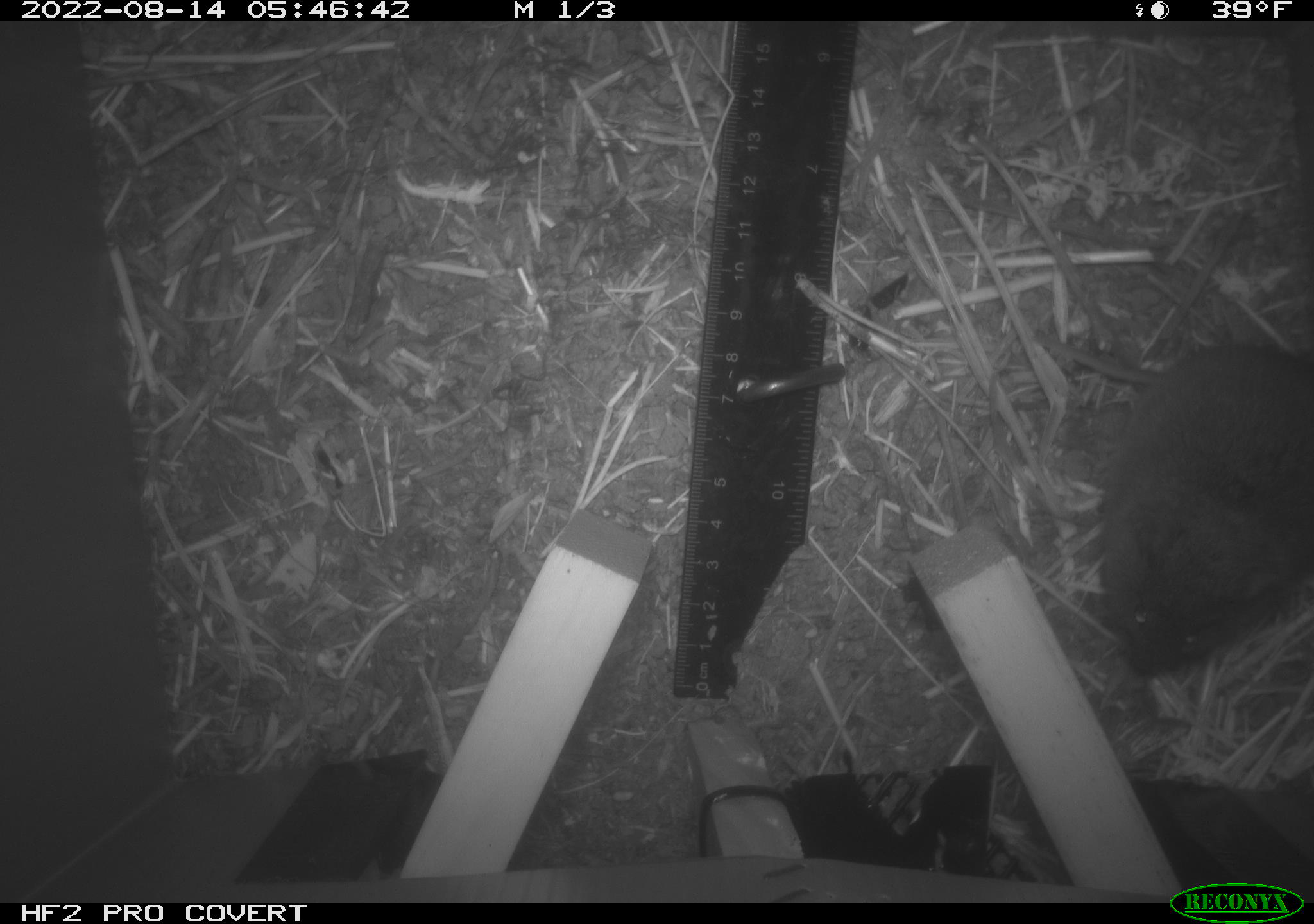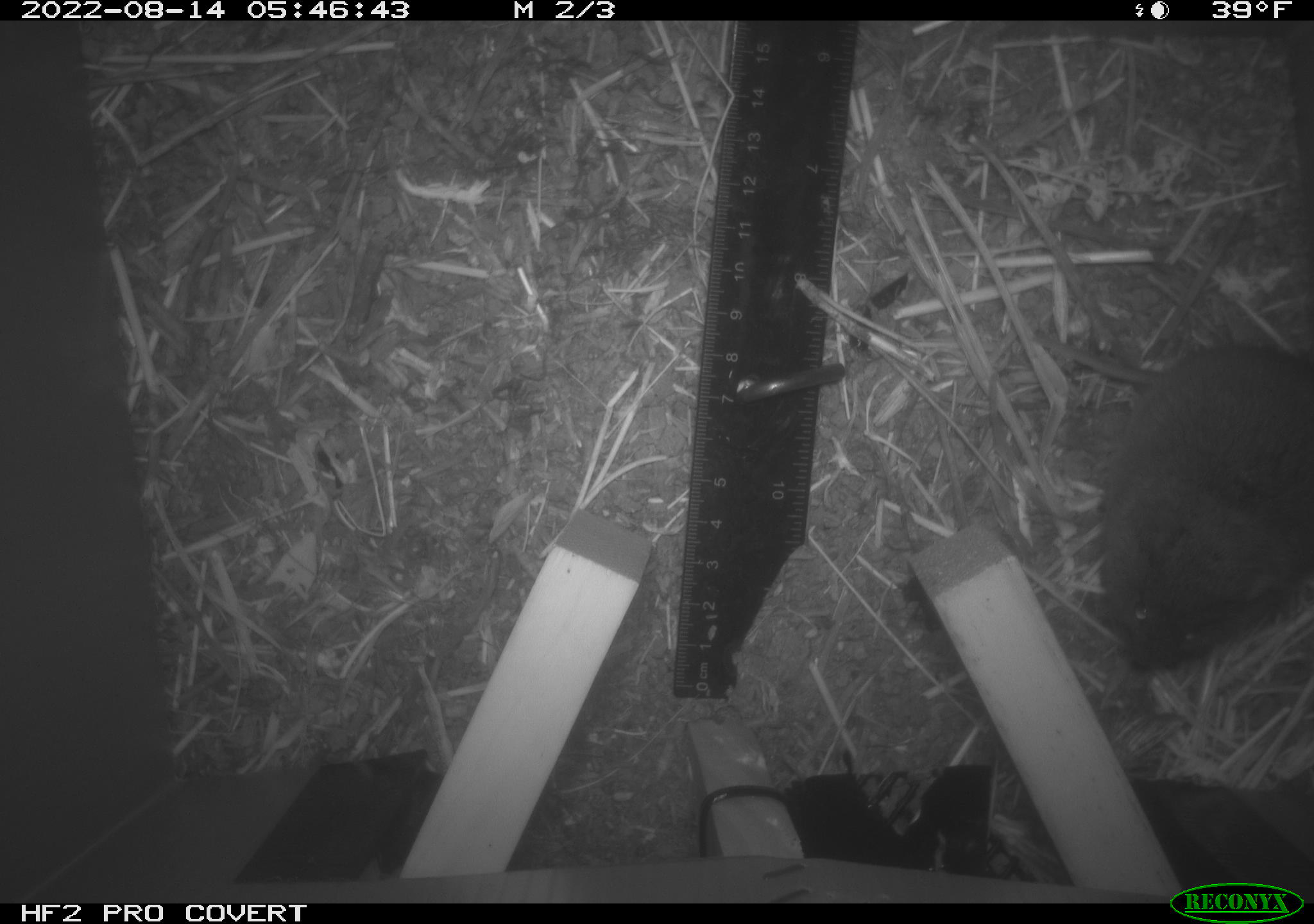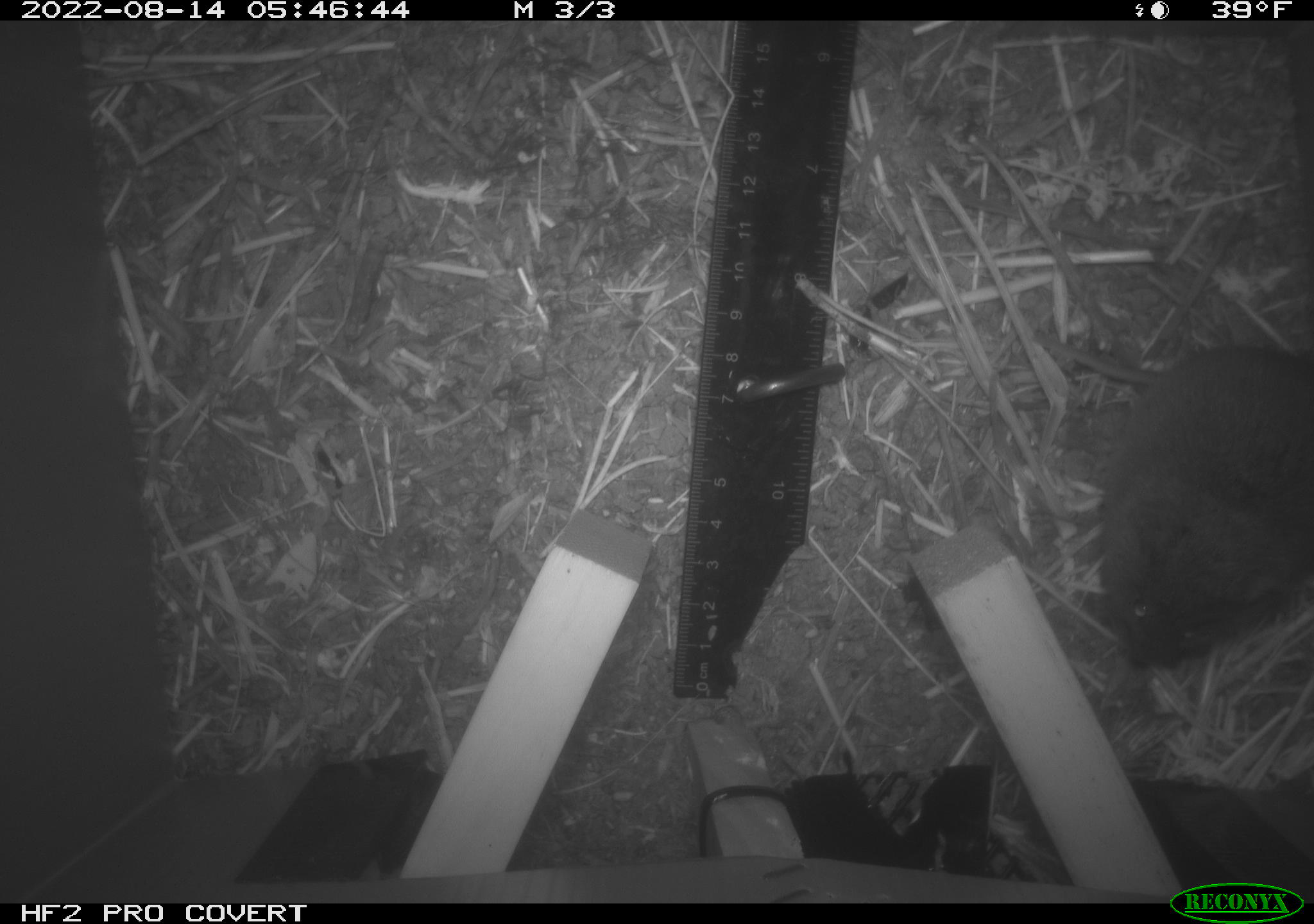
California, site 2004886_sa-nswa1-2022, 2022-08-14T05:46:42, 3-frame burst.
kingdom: Animalia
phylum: Chordata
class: Mammalia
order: Rodentia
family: Cricetidae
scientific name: Cricetidae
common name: hamsters, voles, lemmings, and allies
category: cricetidae family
Cricetidae family (hamsters, voles, lemmings, and allies) (Cricetidae).